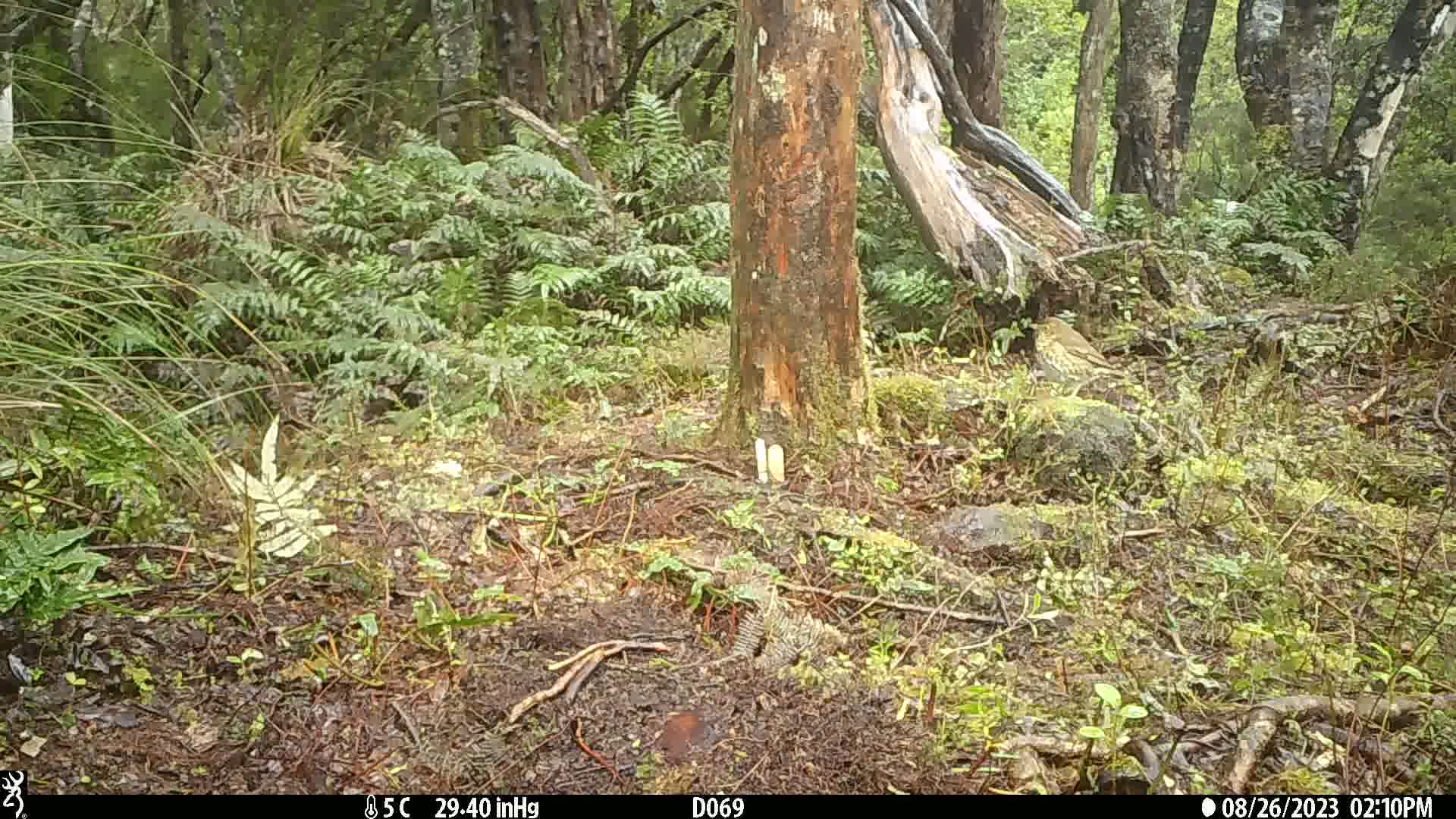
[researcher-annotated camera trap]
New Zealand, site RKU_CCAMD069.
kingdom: Animalia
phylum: Chordata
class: Aves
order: Passeriformes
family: Turdidae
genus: Turdus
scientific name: Turdus philomelos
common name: song thrush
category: thrush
Thrush (song thrush) (Turdus philomelos).